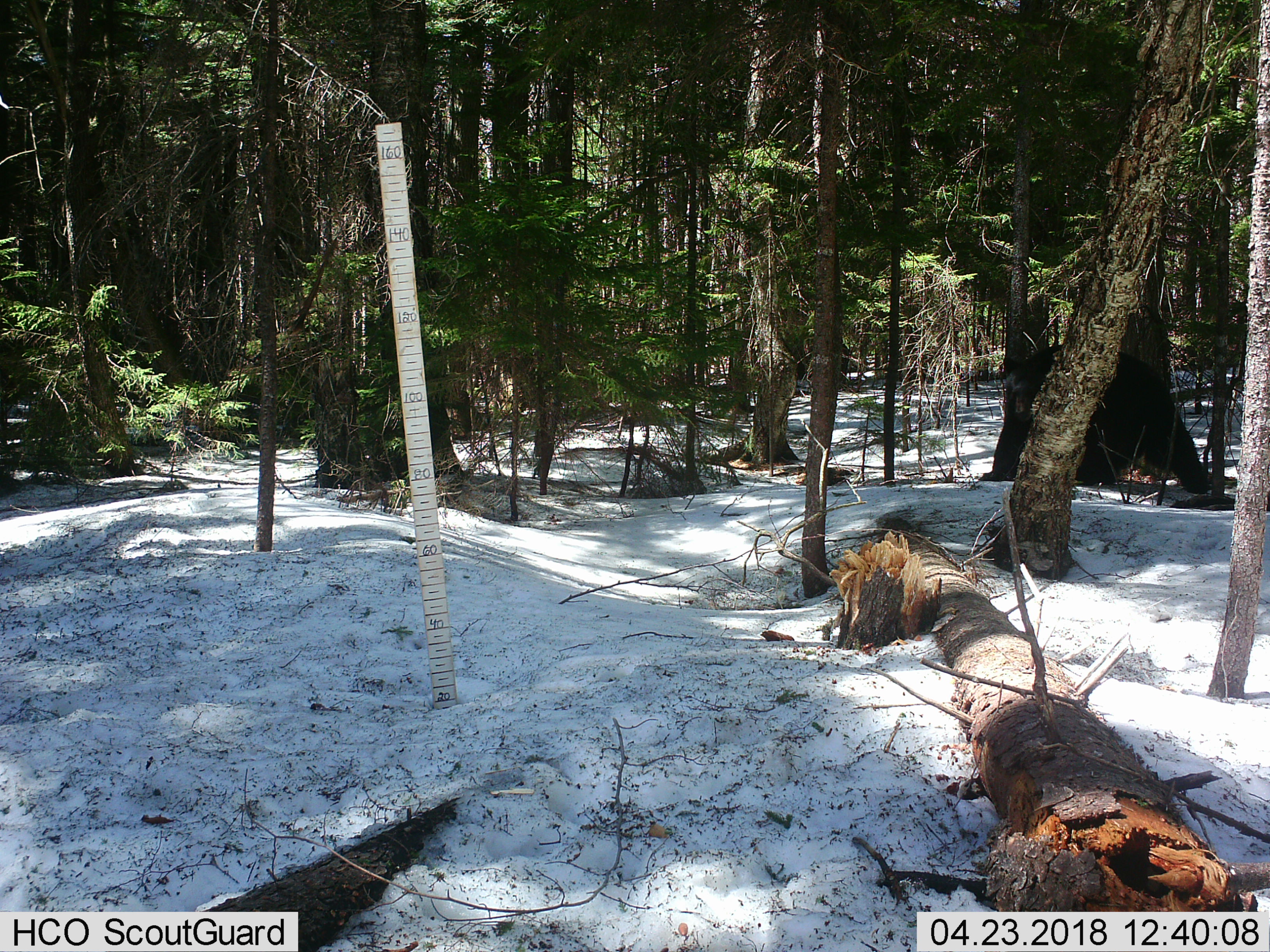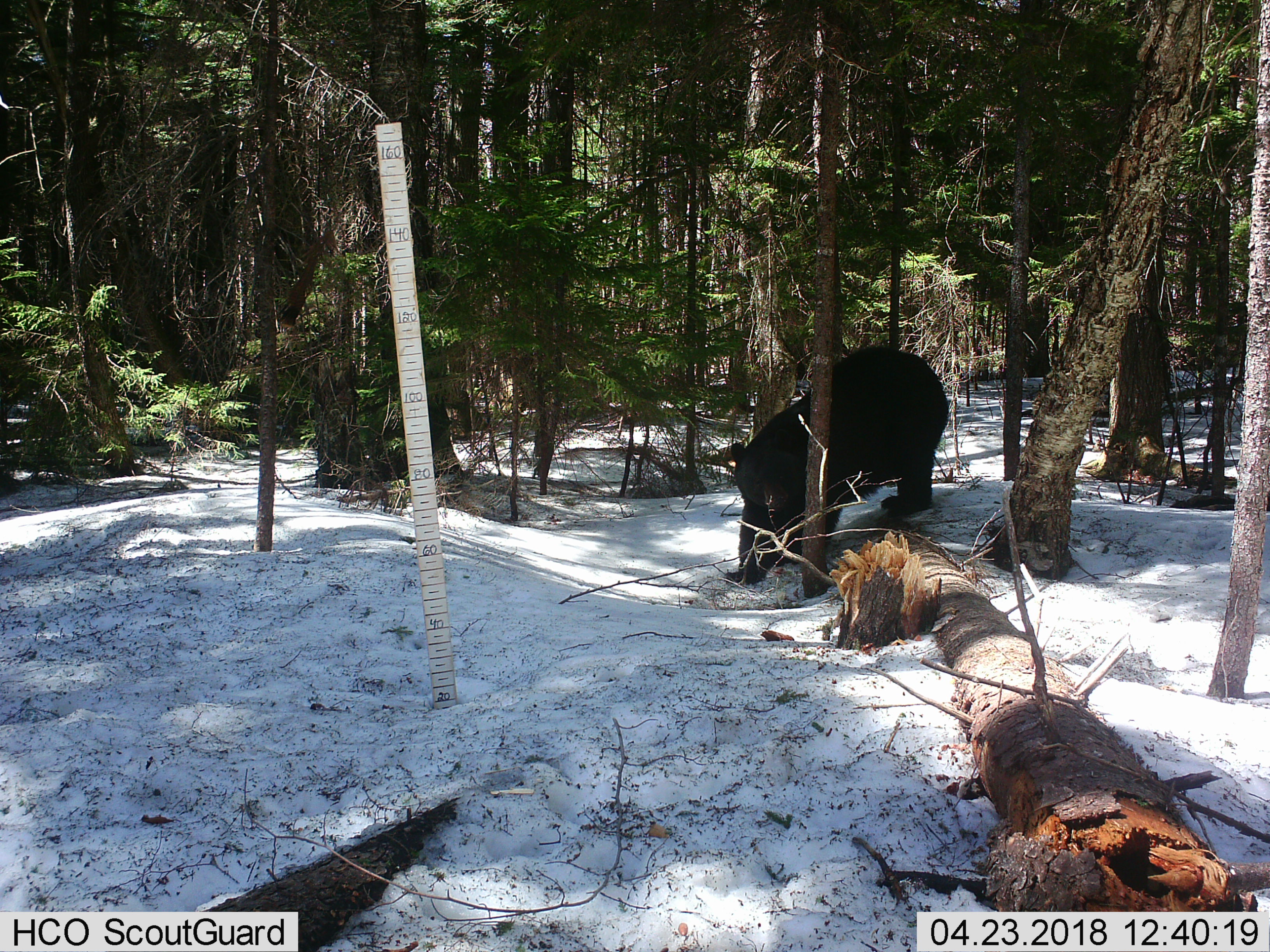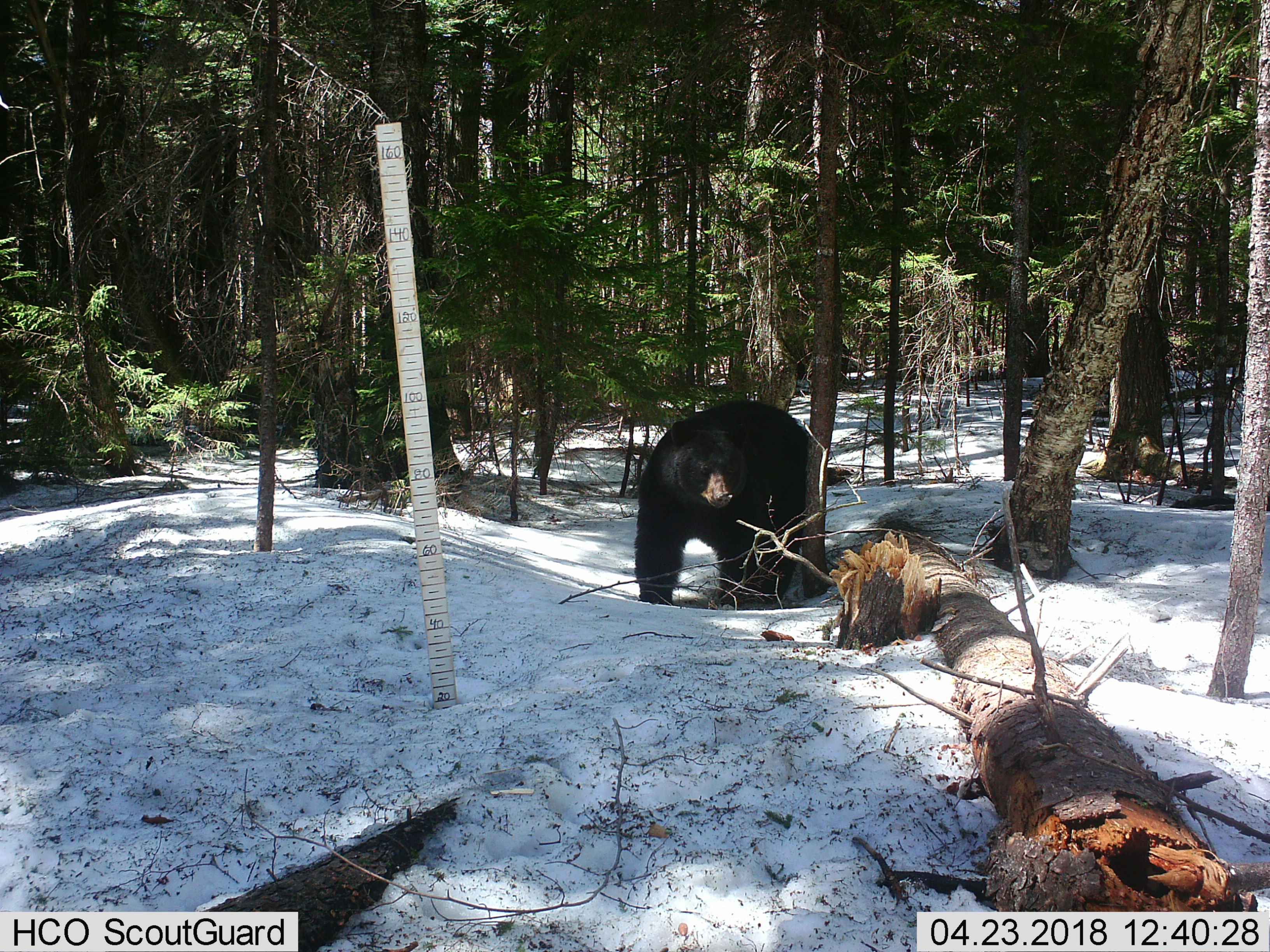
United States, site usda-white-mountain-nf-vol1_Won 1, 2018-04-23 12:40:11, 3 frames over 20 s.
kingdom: Animalia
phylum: Chordata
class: Mammalia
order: Carnivora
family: Ursidae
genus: Ursus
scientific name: Ursus americanus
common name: black bear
Black bear (Ursus americanus).